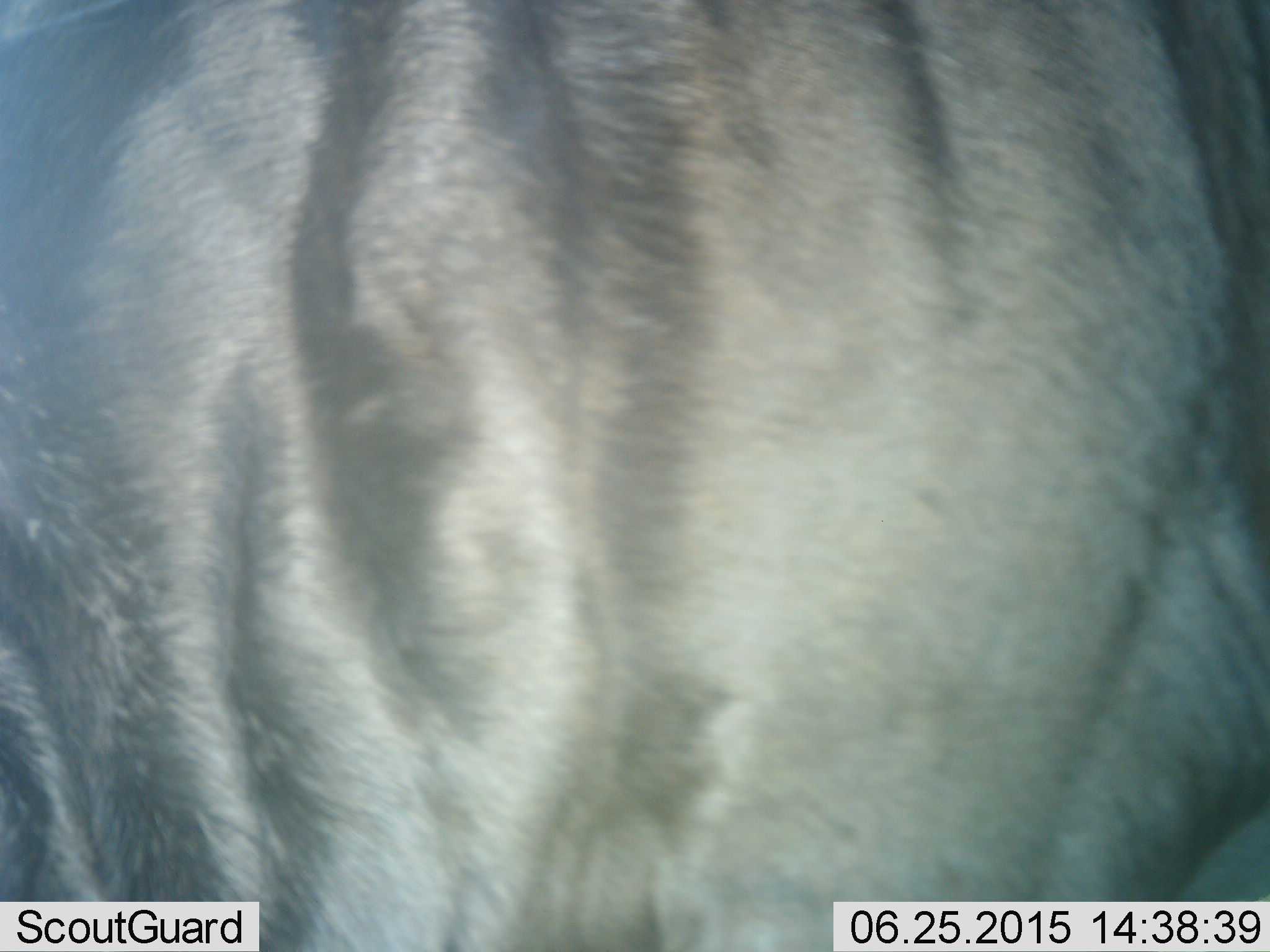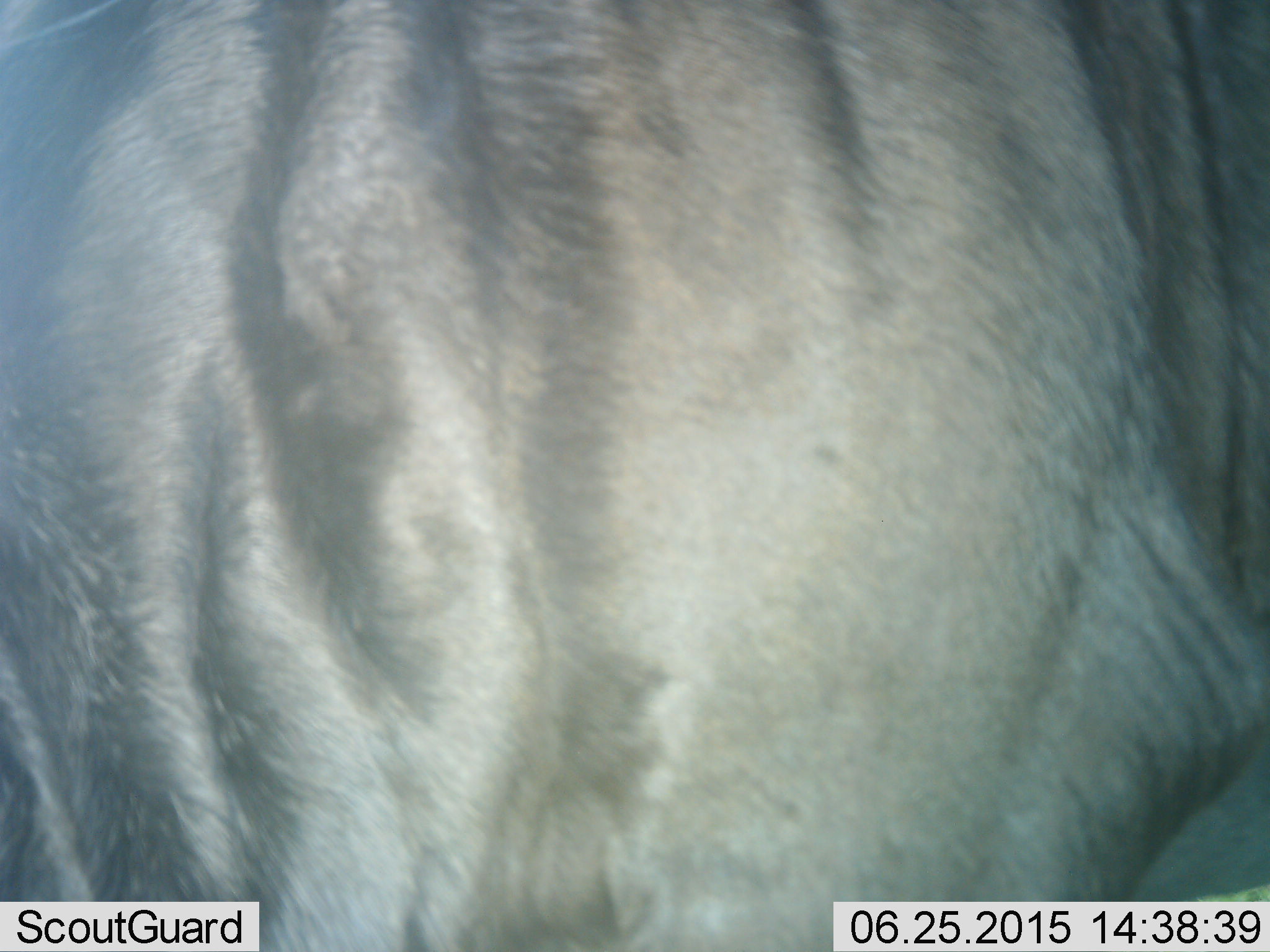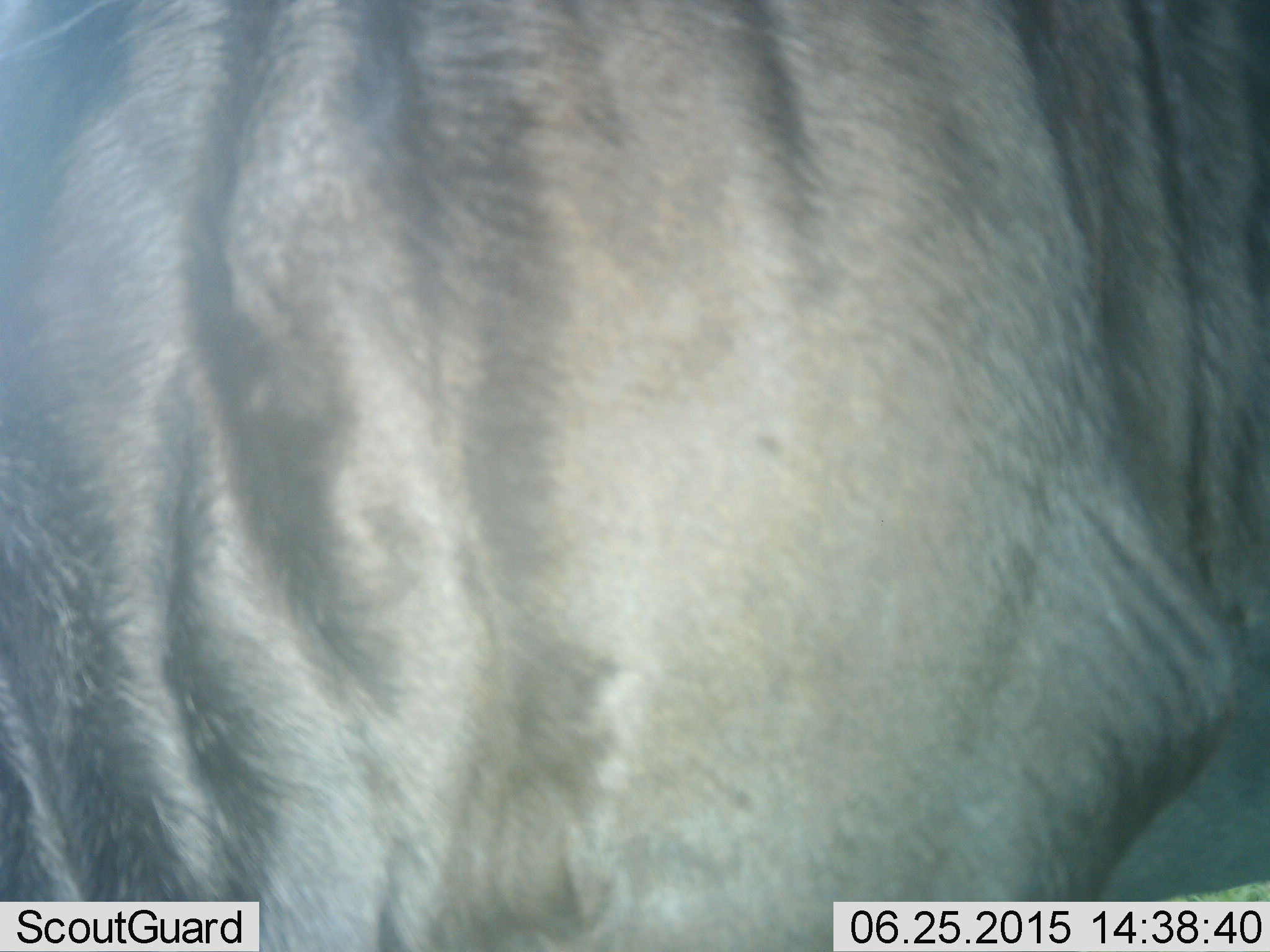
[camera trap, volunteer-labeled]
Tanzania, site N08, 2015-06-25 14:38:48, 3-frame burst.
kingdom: Animalia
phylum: Chordata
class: Mammalia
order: Artiodactyla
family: Bovidae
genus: Connochaetes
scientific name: Connochaetes taurinus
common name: blue wildebeest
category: wildebeest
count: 1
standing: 80%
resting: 0%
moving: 20%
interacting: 0%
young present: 0%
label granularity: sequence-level